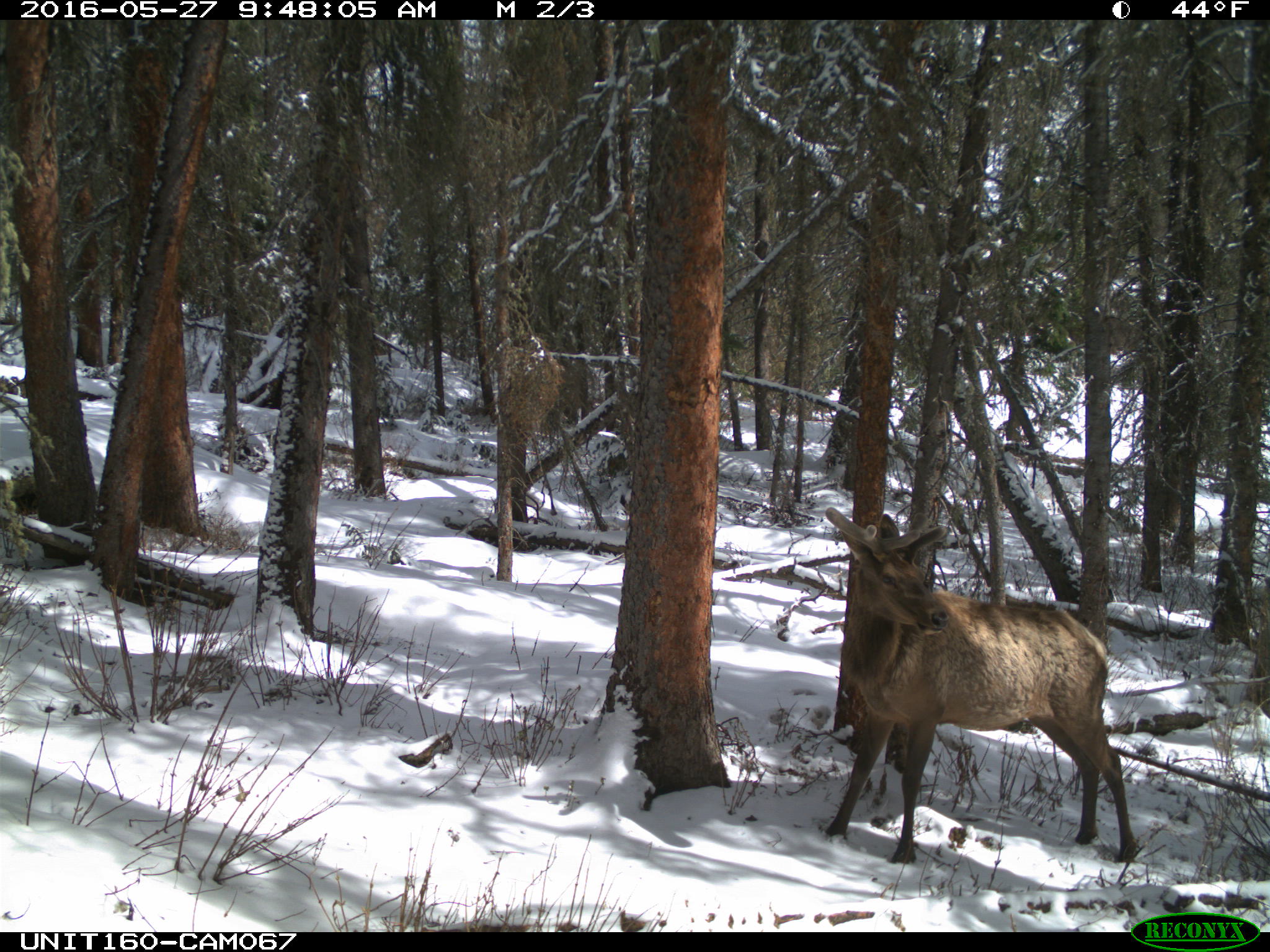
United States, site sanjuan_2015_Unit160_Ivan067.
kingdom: Animalia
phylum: Chordata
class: Mammalia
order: Artiodactyla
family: Cervidae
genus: Cervus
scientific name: Cervus elaphus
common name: red deer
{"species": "Cervus elaphus (red deer)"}